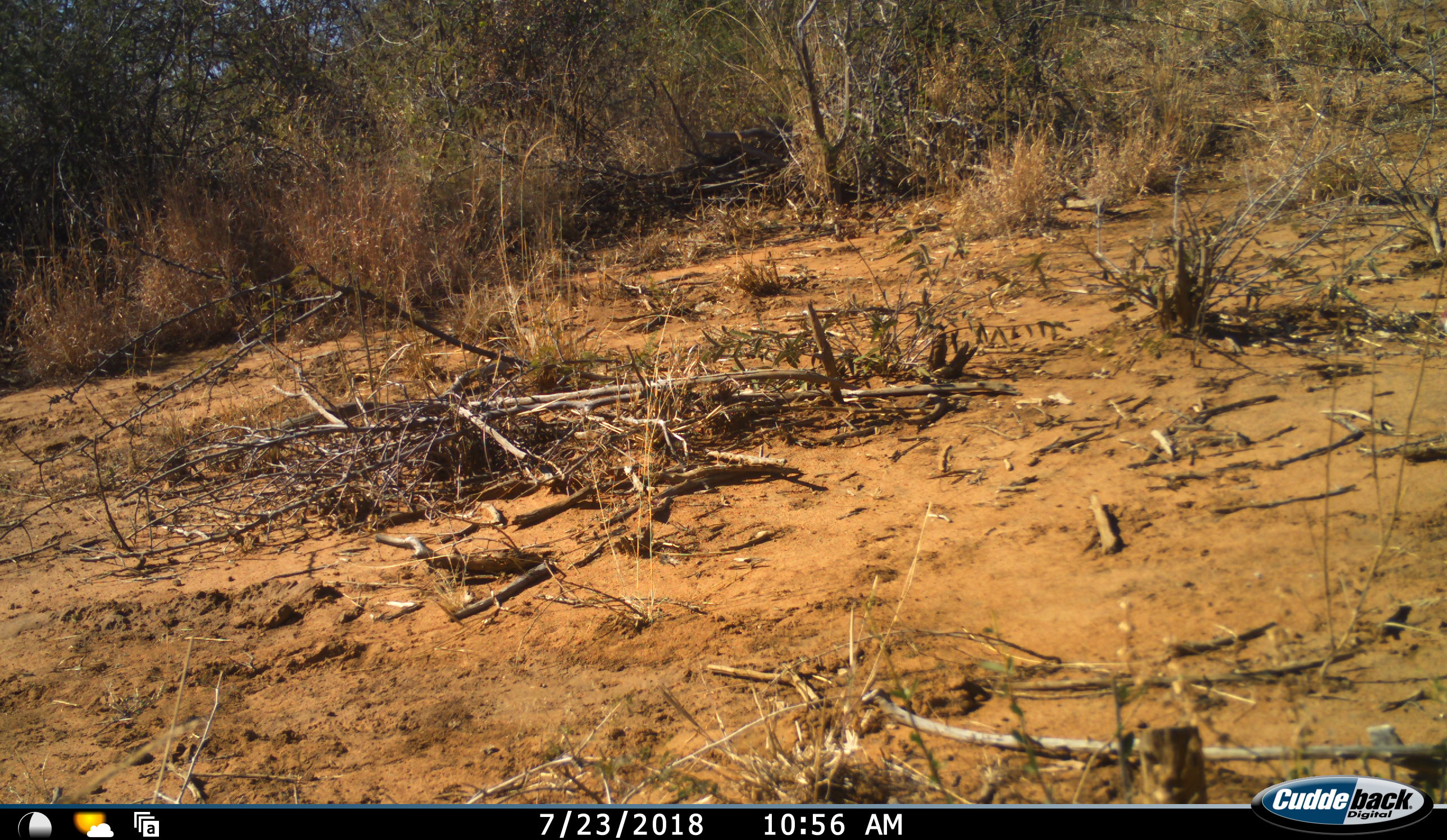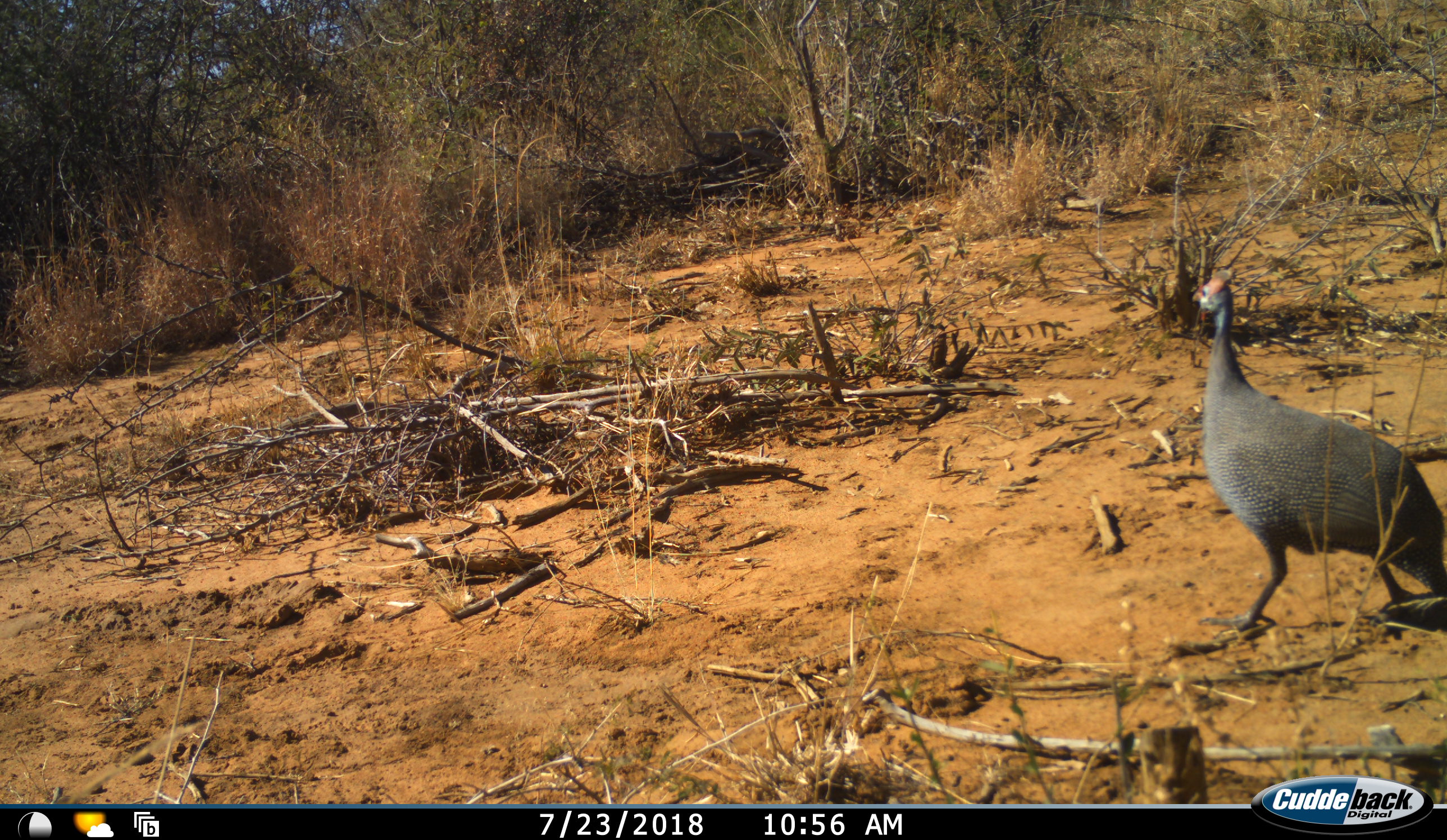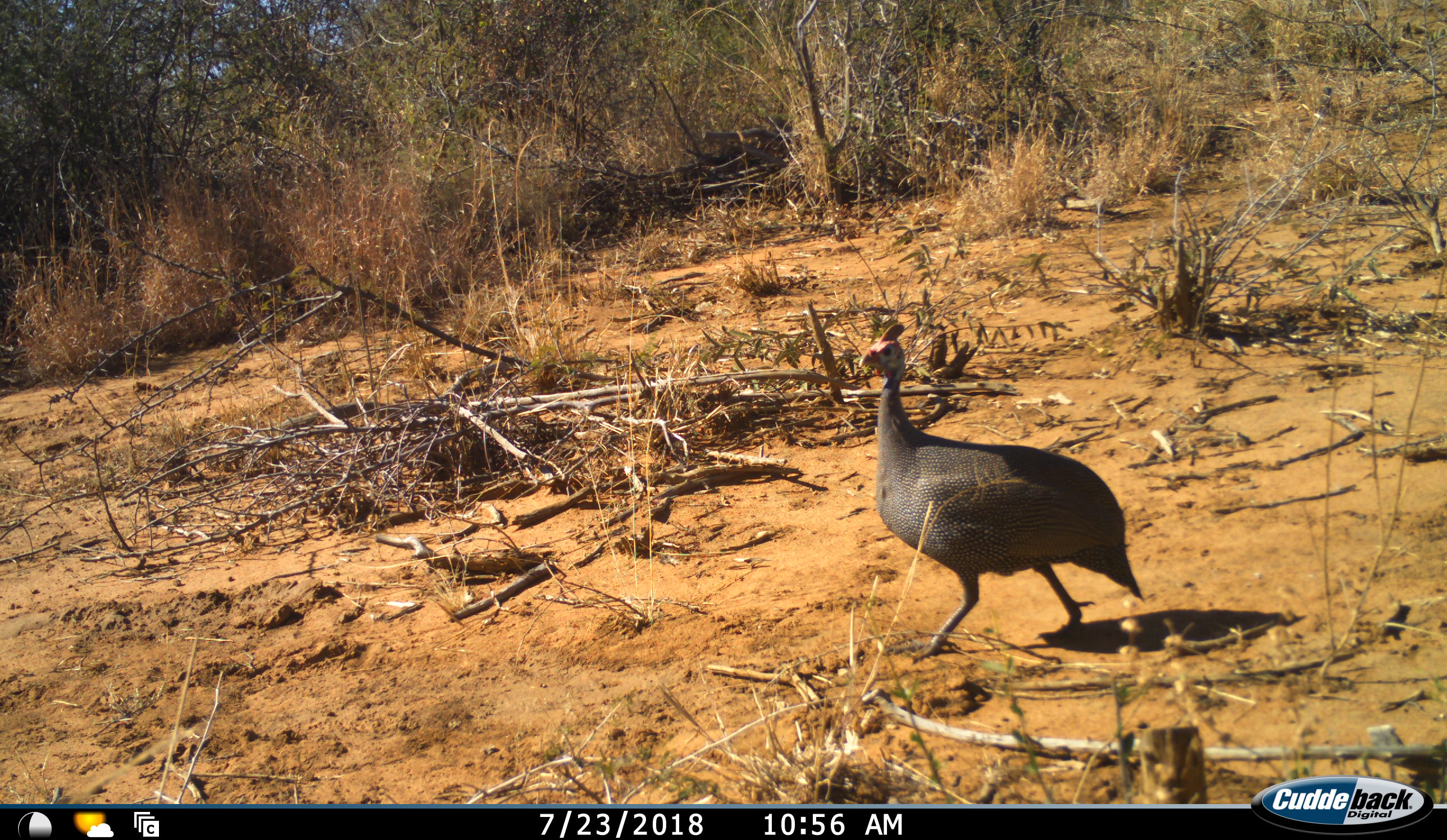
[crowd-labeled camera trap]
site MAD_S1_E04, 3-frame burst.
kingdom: Animalia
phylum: Chordata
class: Aves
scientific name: Aves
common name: bird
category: birdother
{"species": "birdother (bird) (Aves)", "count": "1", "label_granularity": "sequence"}